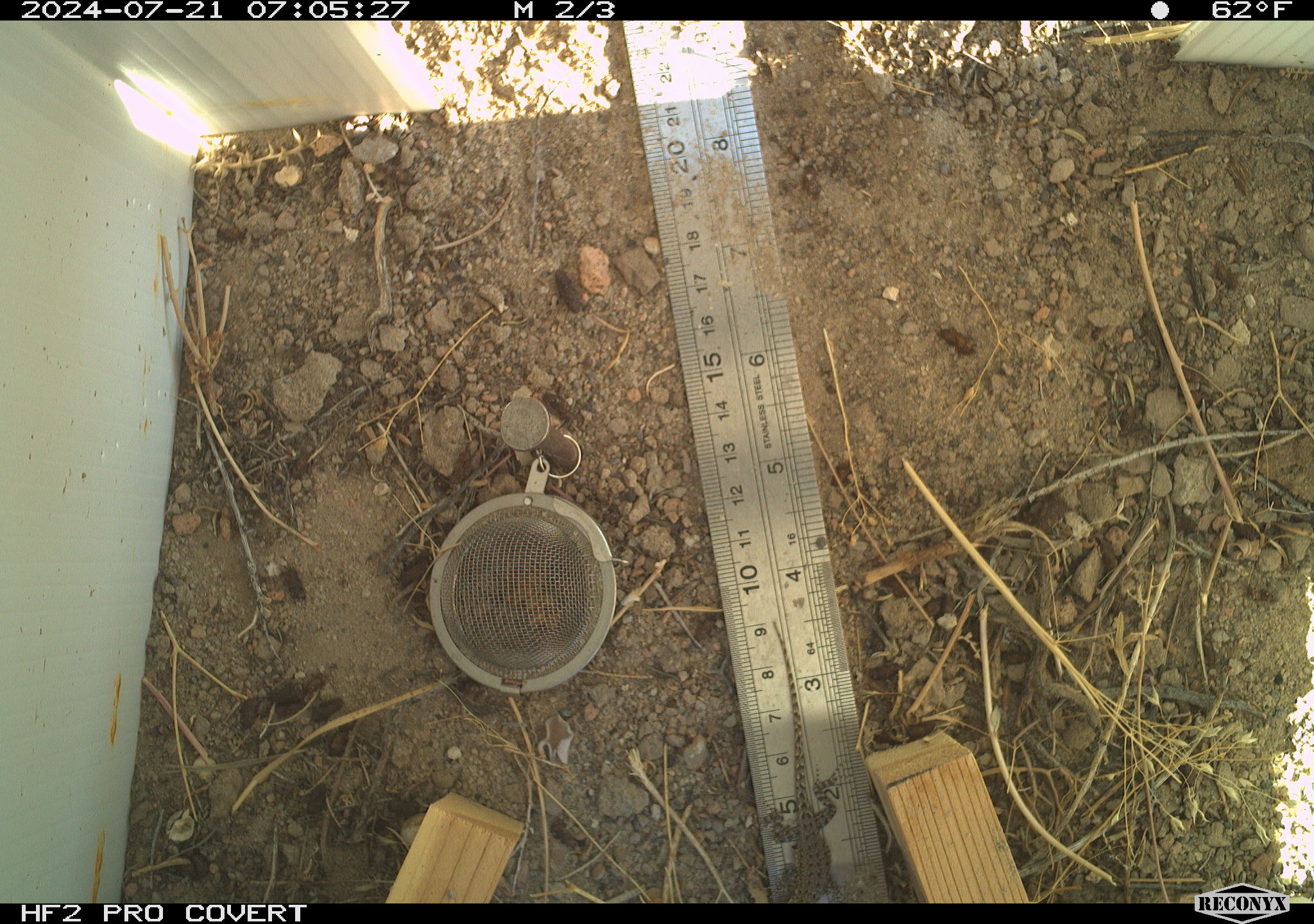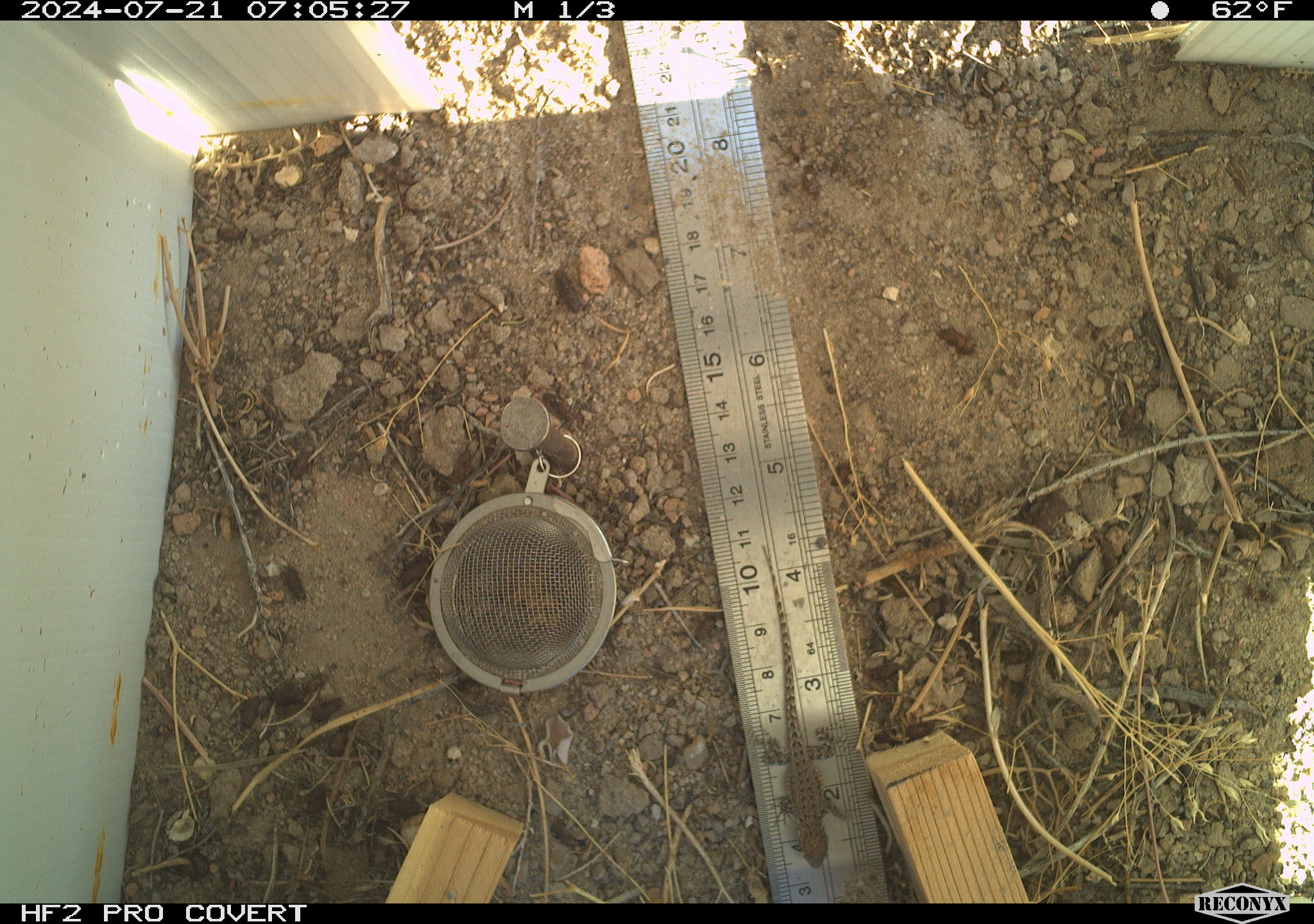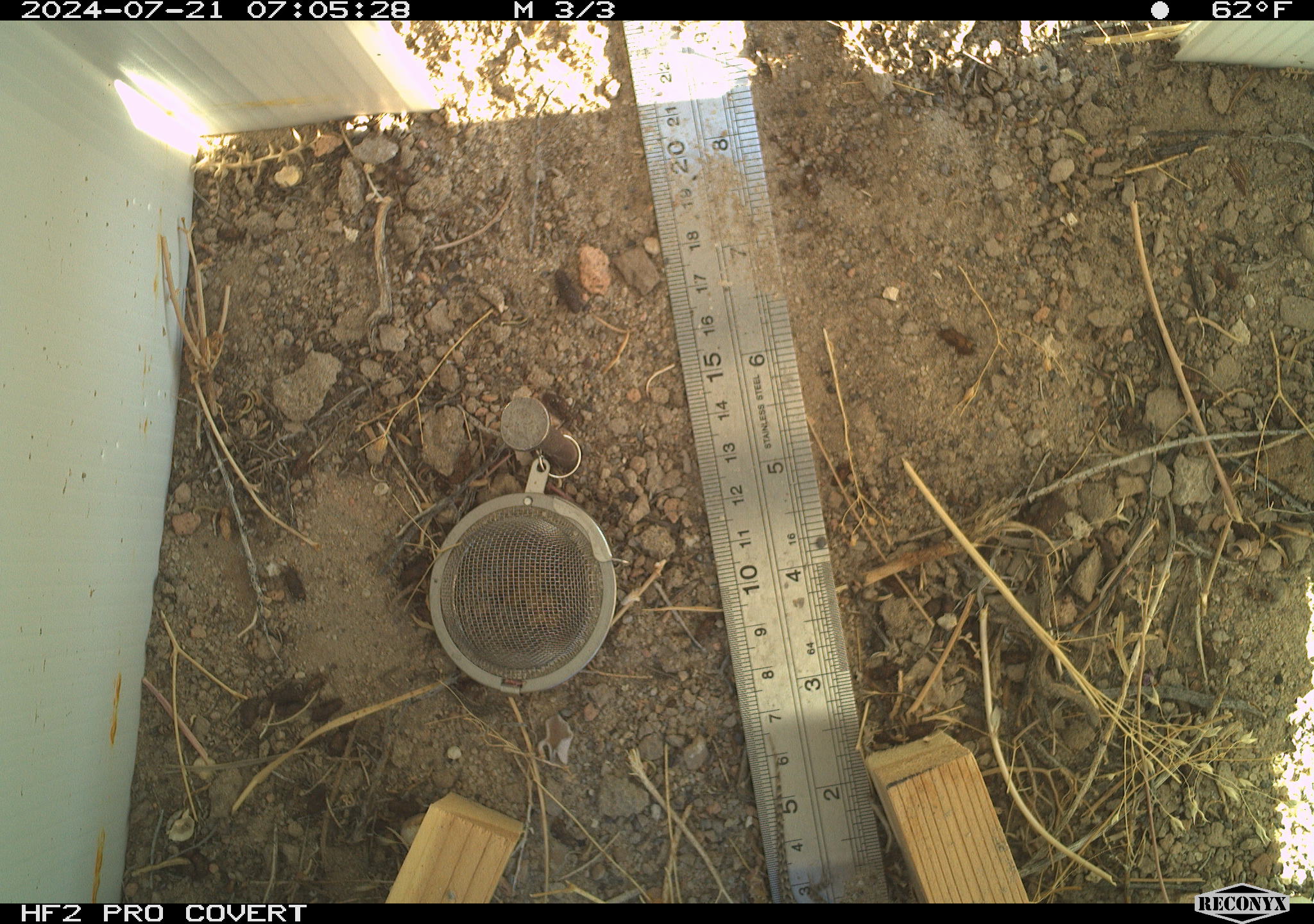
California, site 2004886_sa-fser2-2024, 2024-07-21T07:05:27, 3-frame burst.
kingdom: Animalia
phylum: Chordata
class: Reptilia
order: Squamata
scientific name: Squamata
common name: lizards and snakes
Lizards and snakes (Squamata).